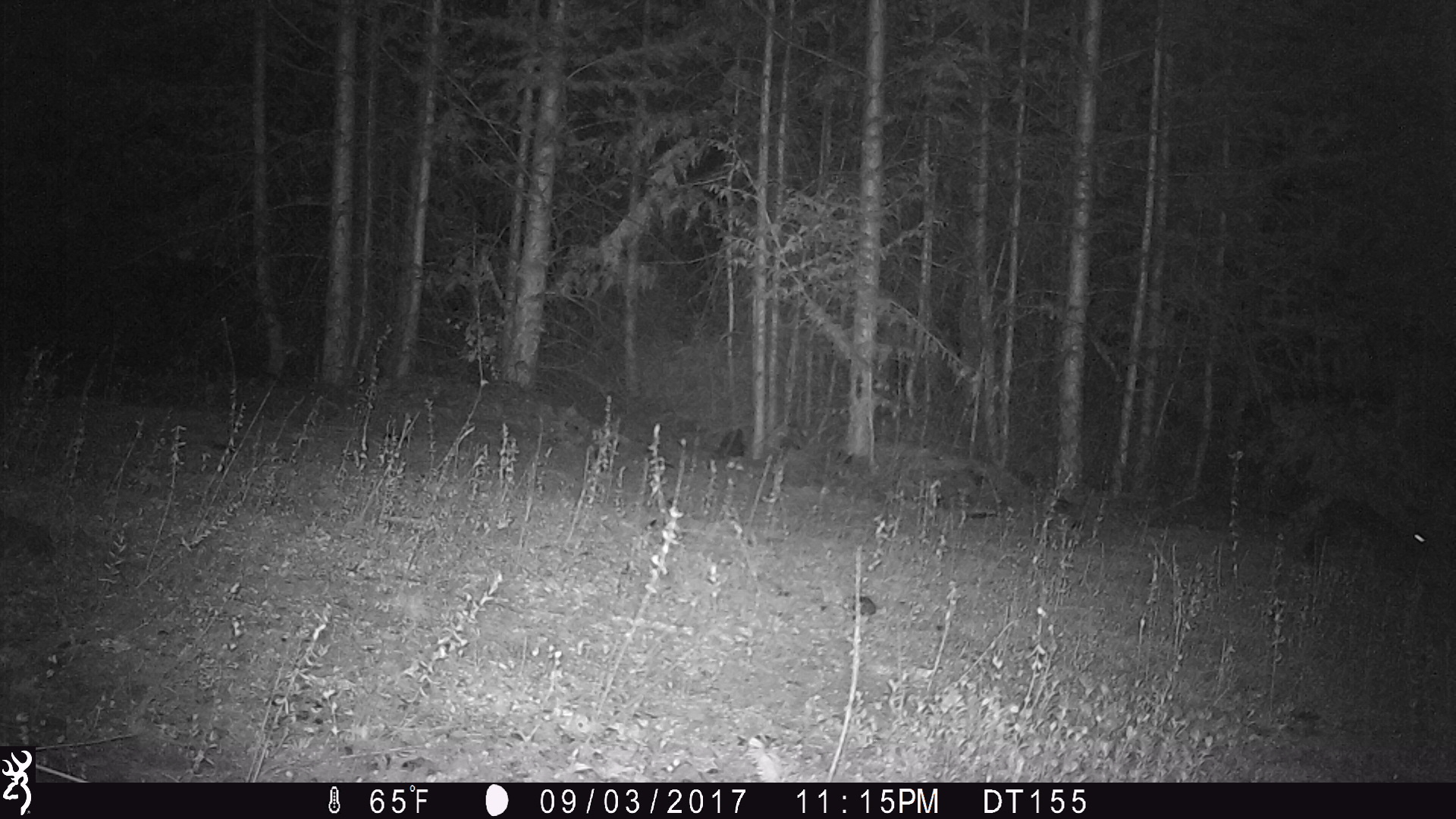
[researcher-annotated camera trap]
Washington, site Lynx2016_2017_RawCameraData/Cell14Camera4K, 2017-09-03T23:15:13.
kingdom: Animalia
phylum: Chordata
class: Mammalia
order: Lagomorpha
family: Leporidae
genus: Lepus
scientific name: Lepus americanus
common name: snowshoe hare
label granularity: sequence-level